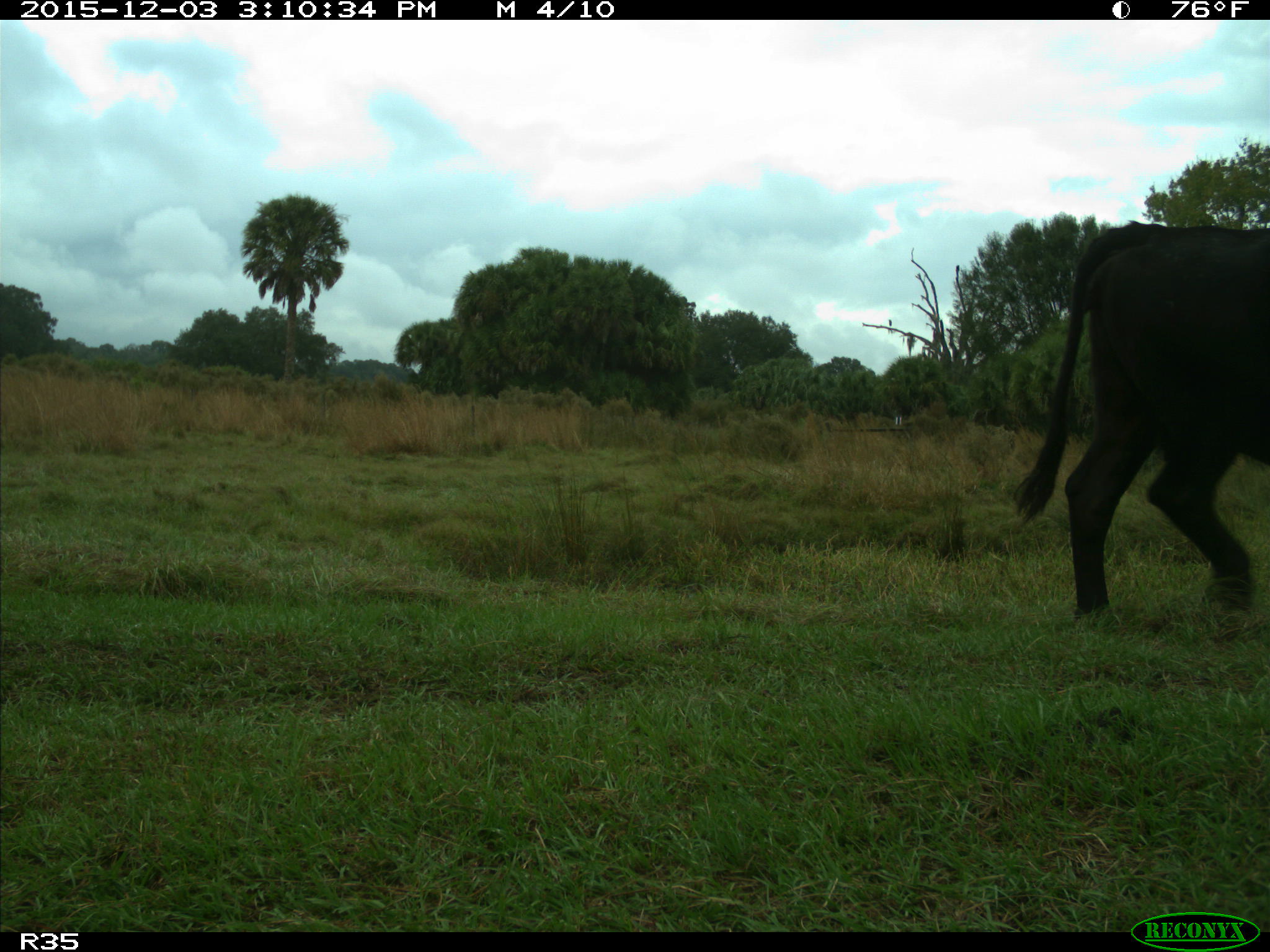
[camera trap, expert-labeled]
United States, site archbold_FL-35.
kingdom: Animalia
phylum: Chordata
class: Mammalia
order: Artiodactyla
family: Bovidae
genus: Bos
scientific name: Bos taurus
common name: domestic cow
Bos taurus (domestic cow).